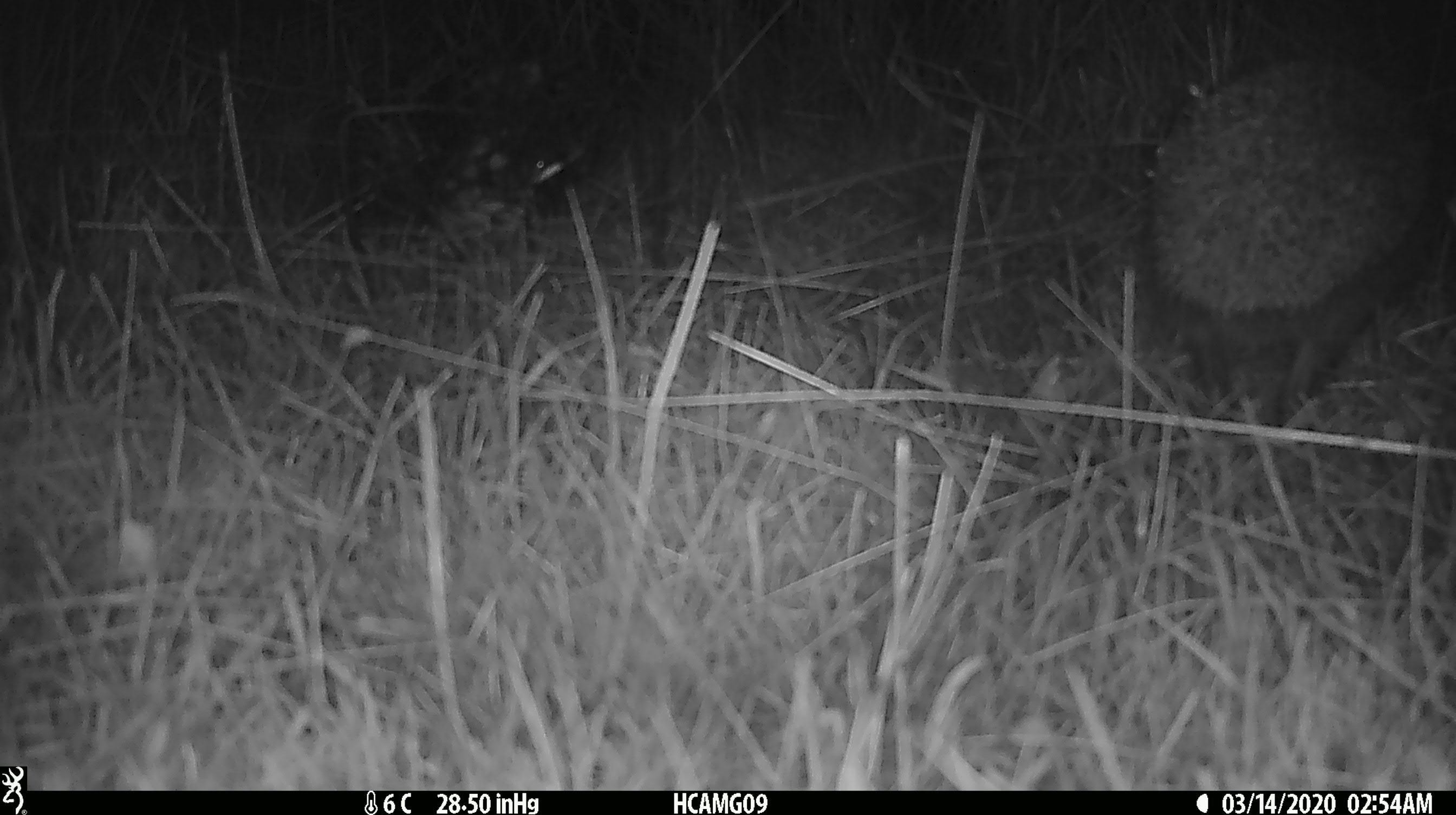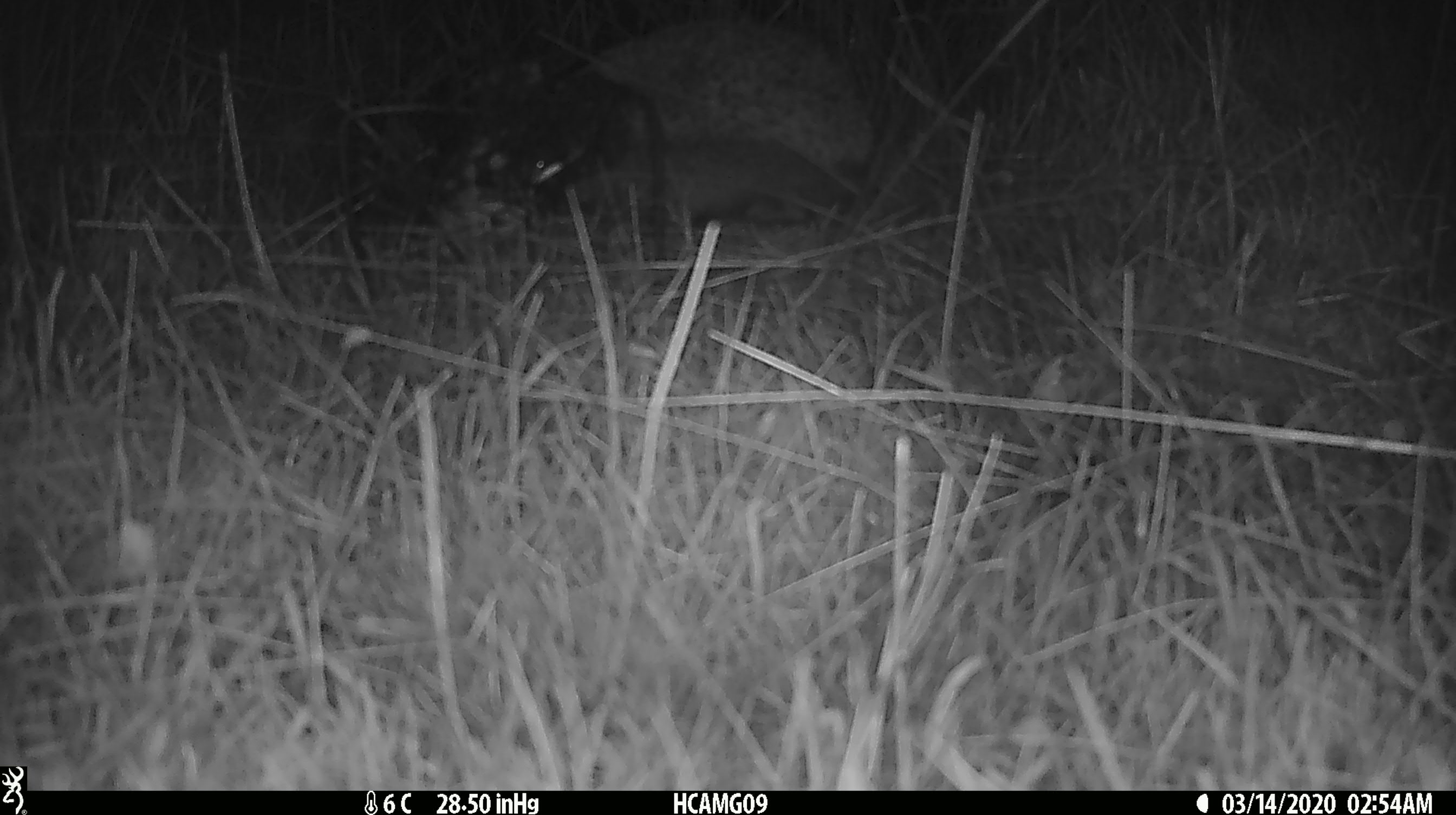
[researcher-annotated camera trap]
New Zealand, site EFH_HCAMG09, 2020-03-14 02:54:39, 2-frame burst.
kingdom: Animalia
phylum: Chordata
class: Mammalia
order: Eulipotyphla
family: Erinaceidae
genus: Erinaceus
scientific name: Erinaceus europaeus europaeus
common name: european hedgehog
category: hedgehog